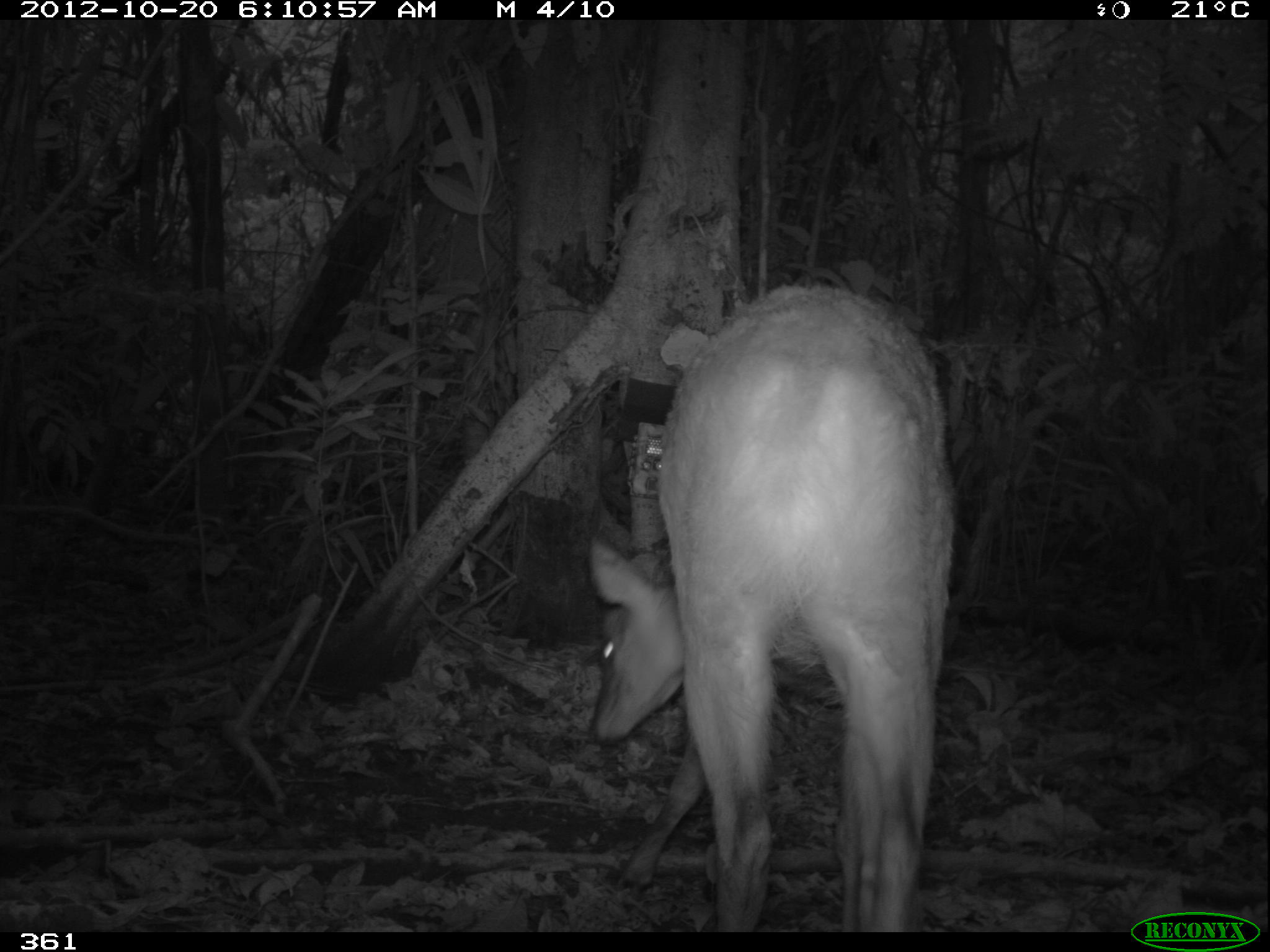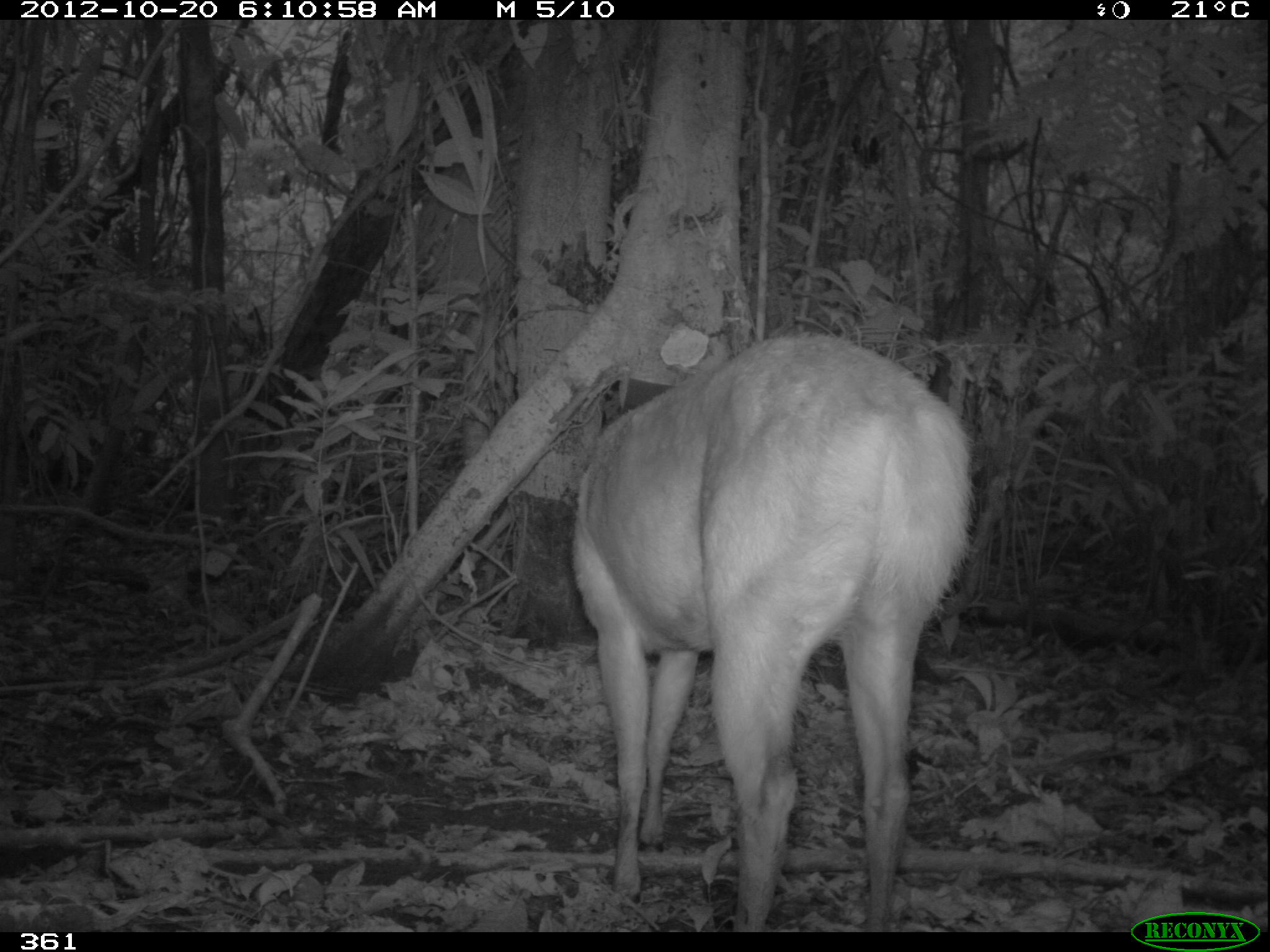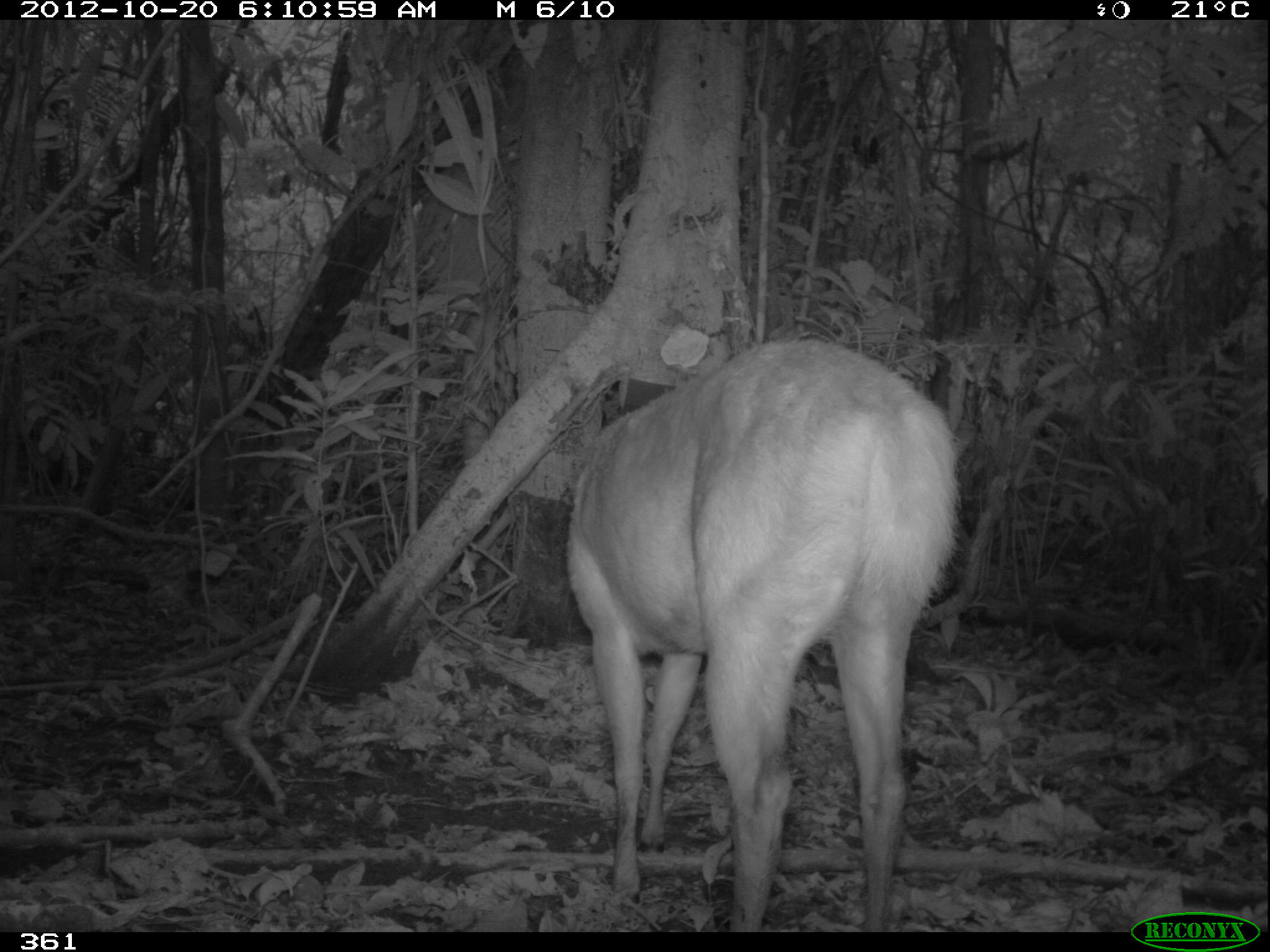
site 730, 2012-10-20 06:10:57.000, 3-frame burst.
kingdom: Animalia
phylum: Chordata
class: Mammalia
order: Artiodactyla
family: Cervidae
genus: Mazama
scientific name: Mazama americana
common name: red brocket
Mazama americana (red brocket).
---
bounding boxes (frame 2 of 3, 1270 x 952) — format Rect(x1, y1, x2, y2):
mazama americana: Rect(565, 326, 974, 929)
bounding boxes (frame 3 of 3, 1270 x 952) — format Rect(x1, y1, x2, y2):
mazama americana: Rect(565, 336, 959, 927)